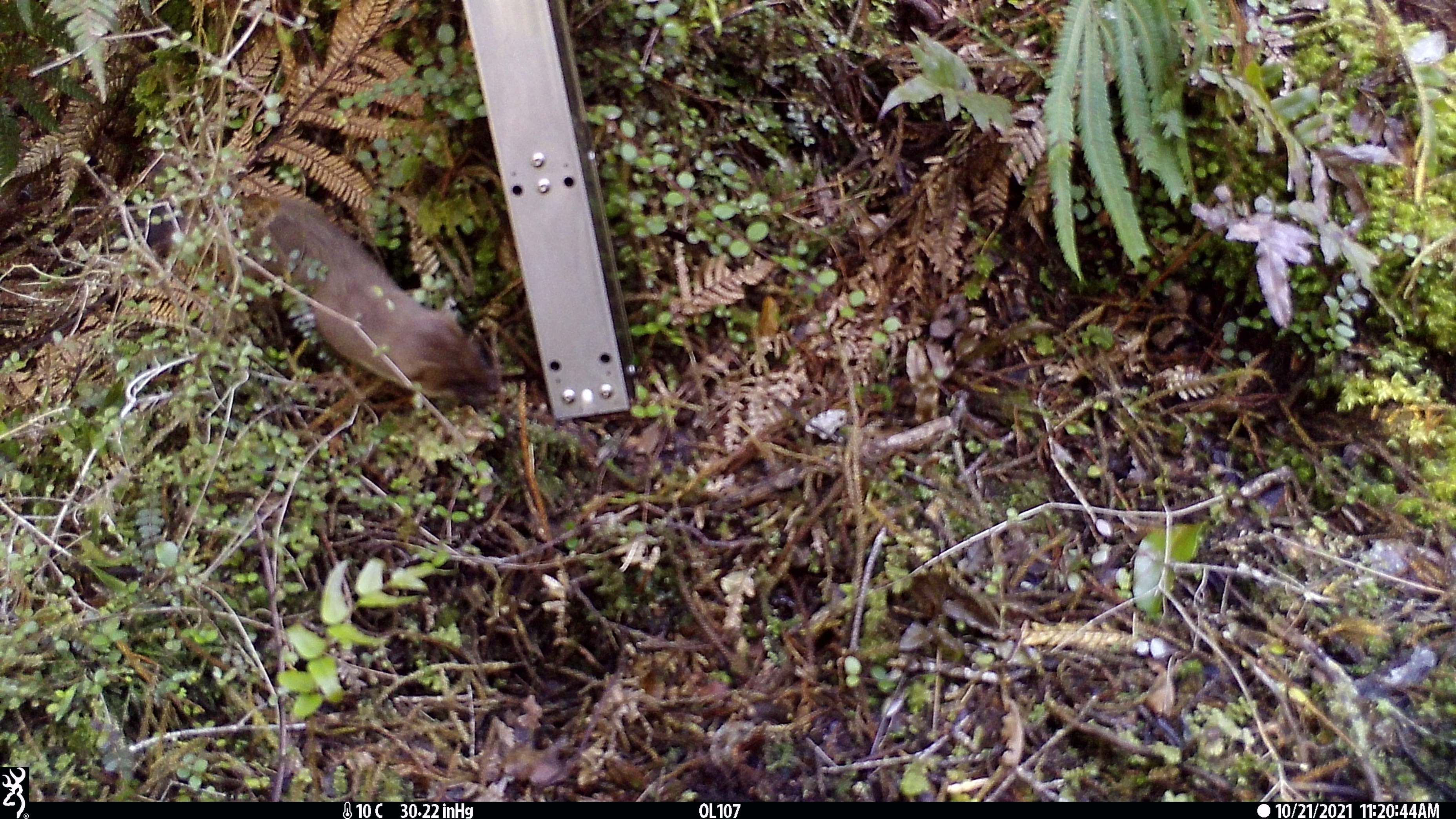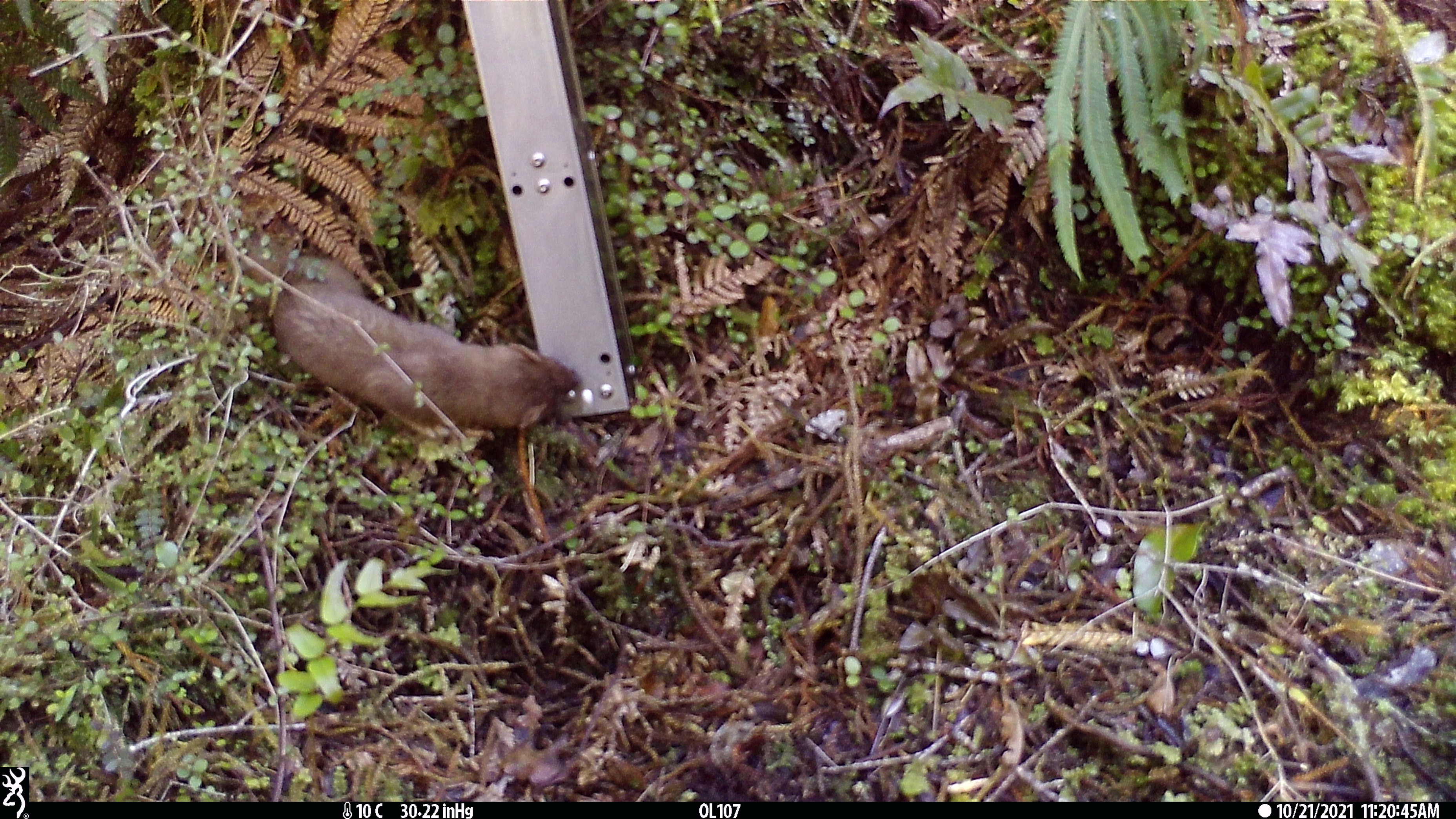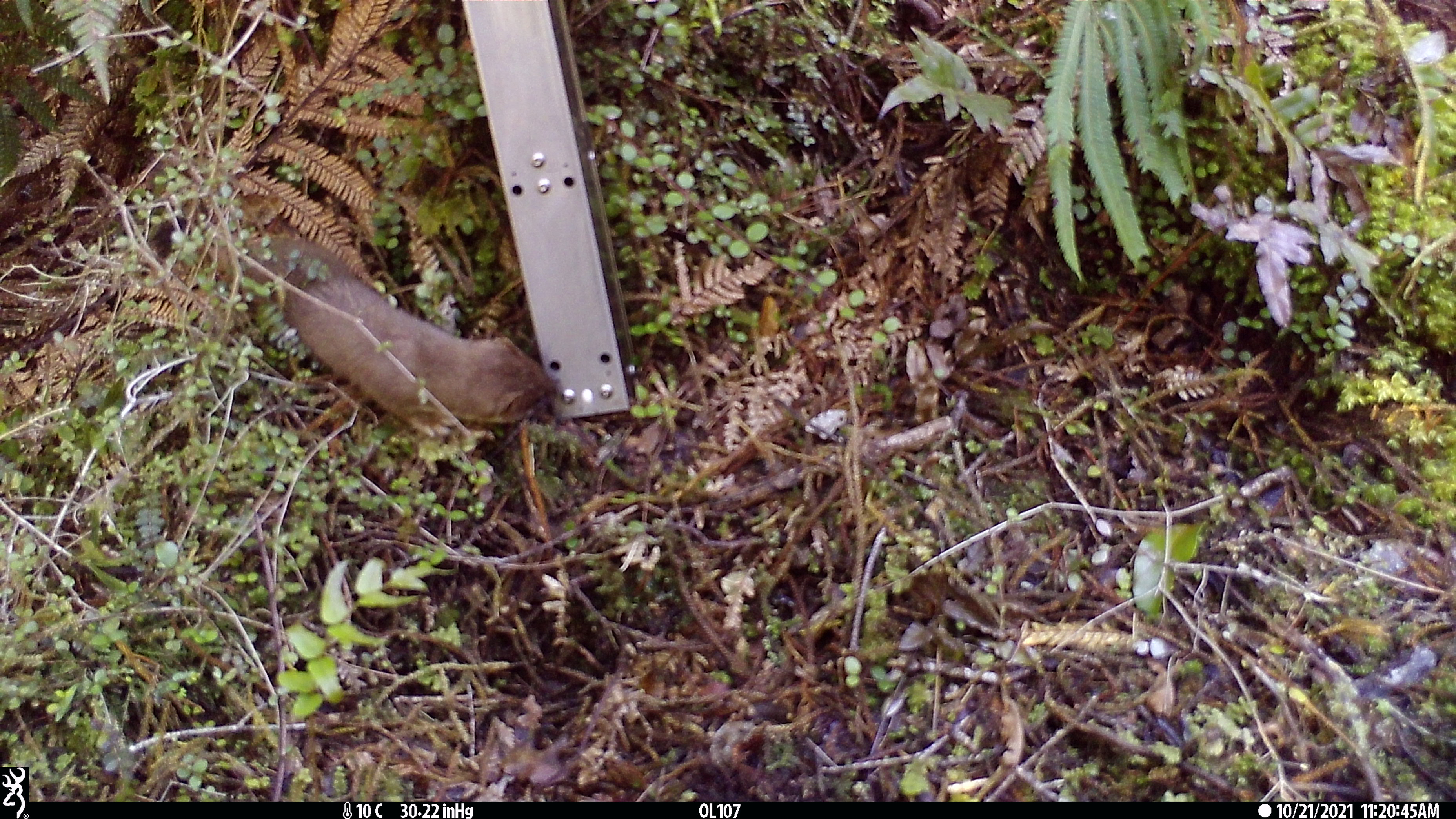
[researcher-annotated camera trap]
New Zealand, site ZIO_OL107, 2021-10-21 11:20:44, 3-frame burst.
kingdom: Animalia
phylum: Chordata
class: Mammalia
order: Carnivora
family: Mustelidae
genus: Mustela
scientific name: Mustela erminea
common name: stoat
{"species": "stoat (Mustela erminea)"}